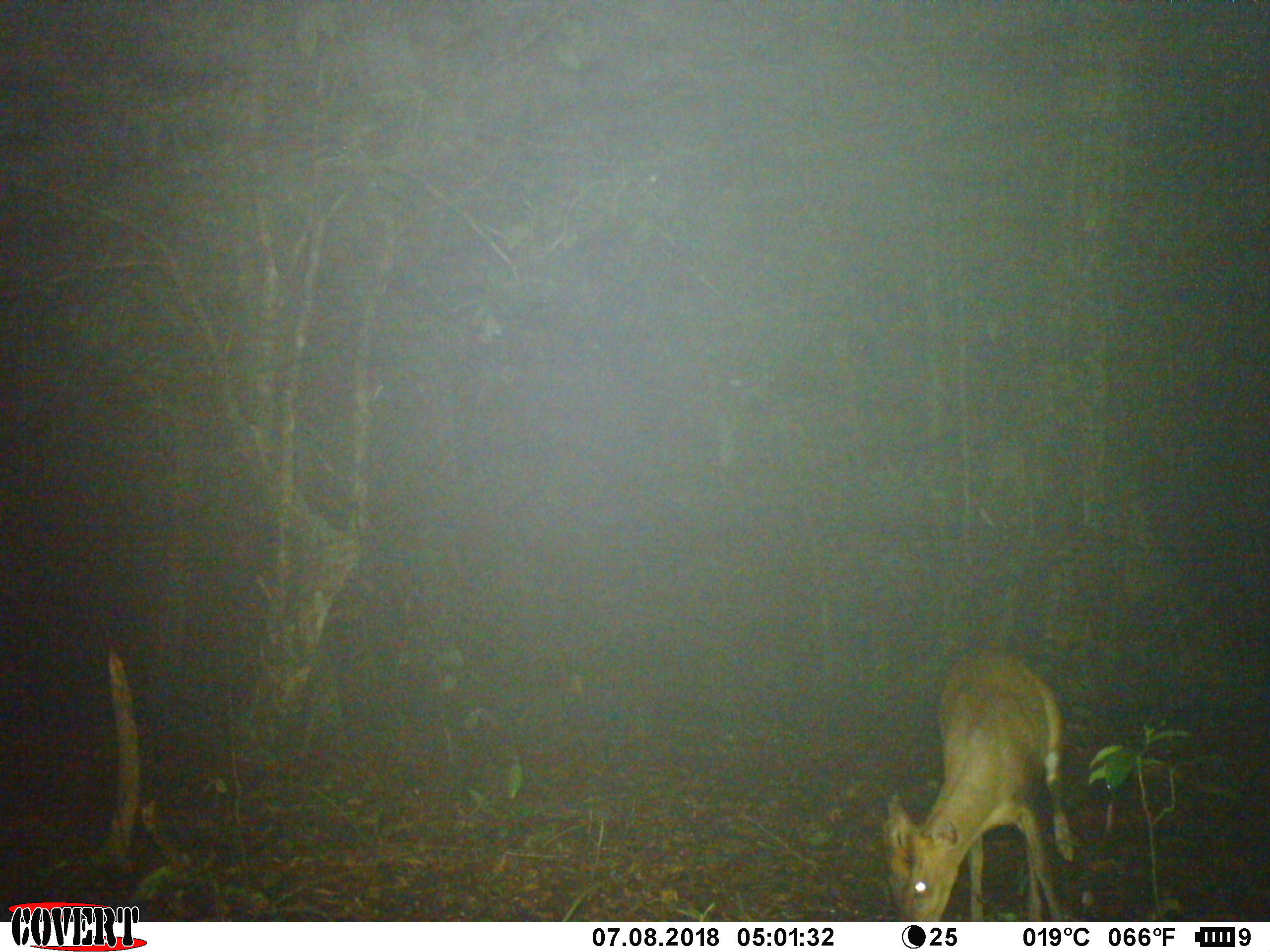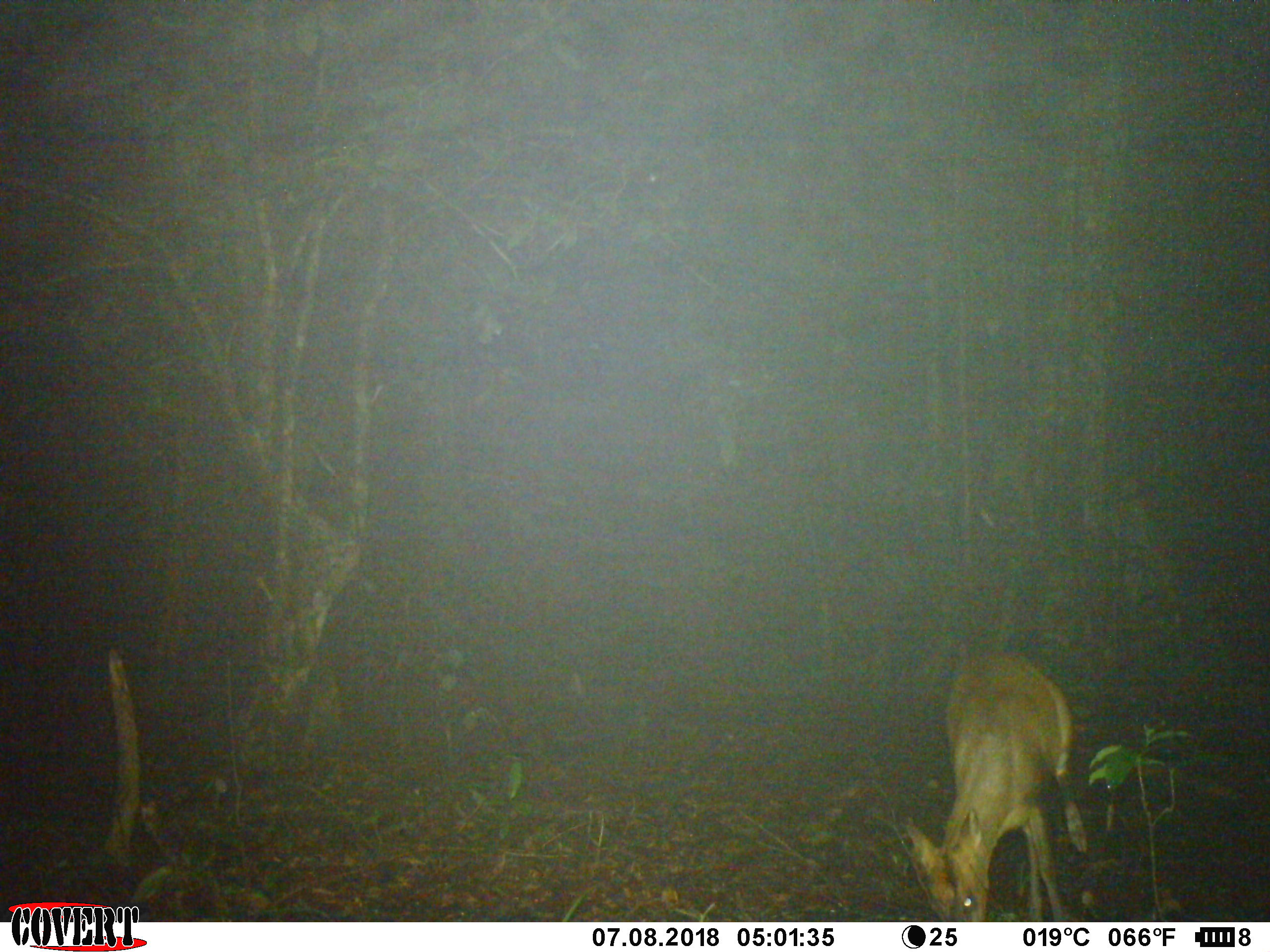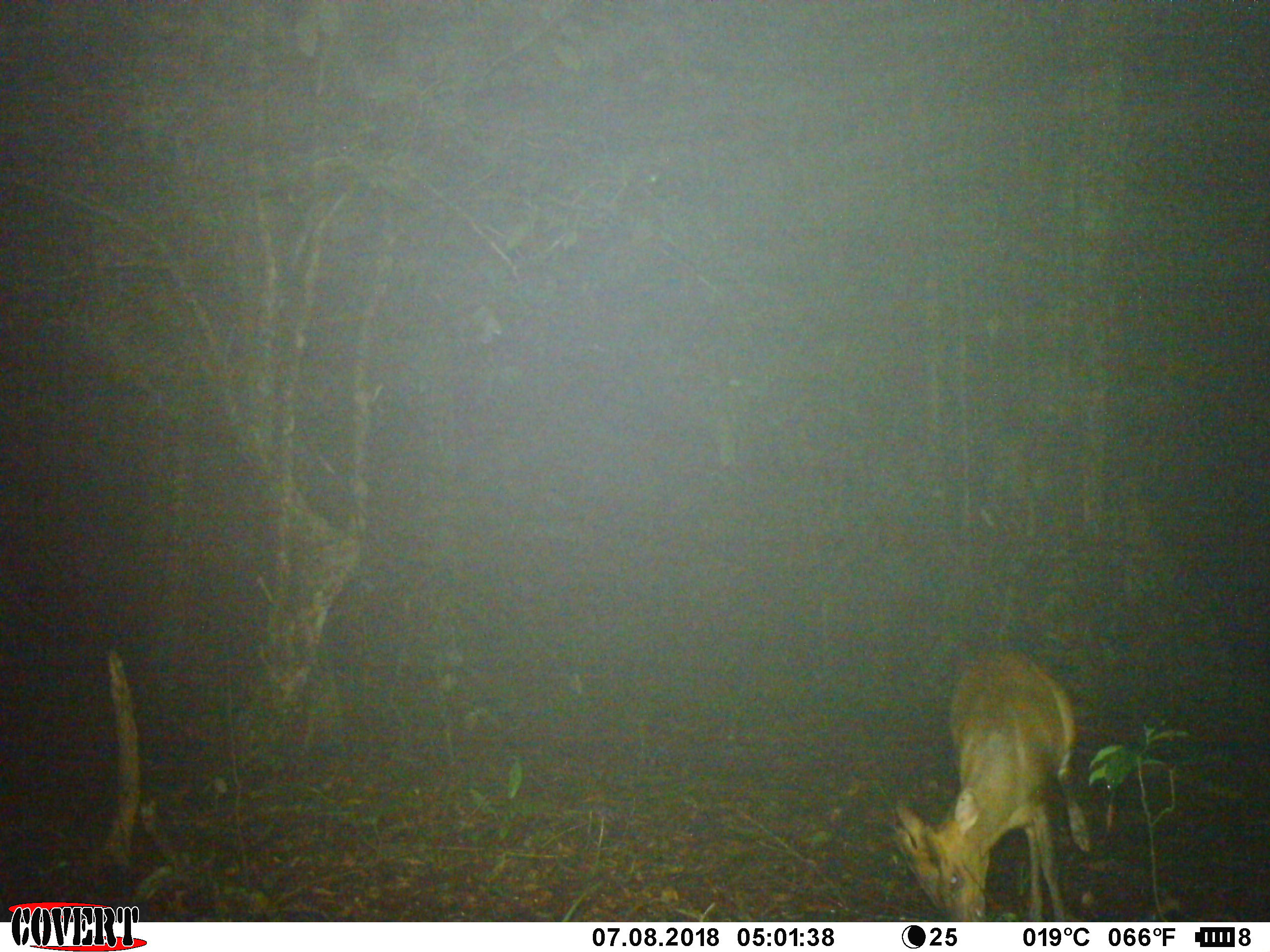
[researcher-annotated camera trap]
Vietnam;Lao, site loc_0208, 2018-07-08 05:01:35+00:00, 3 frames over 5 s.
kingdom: Animalia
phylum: Chordata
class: Mammalia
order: Artiodactyla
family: Cervidae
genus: Muntiacus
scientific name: Muntiacus rooseveltorum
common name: roosevelt's muntjac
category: roosevelts muntjac group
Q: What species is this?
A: Roosevelts muntjac group (roosevelt's muntjac) (Muntiacus rooseveltorum).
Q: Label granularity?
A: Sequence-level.